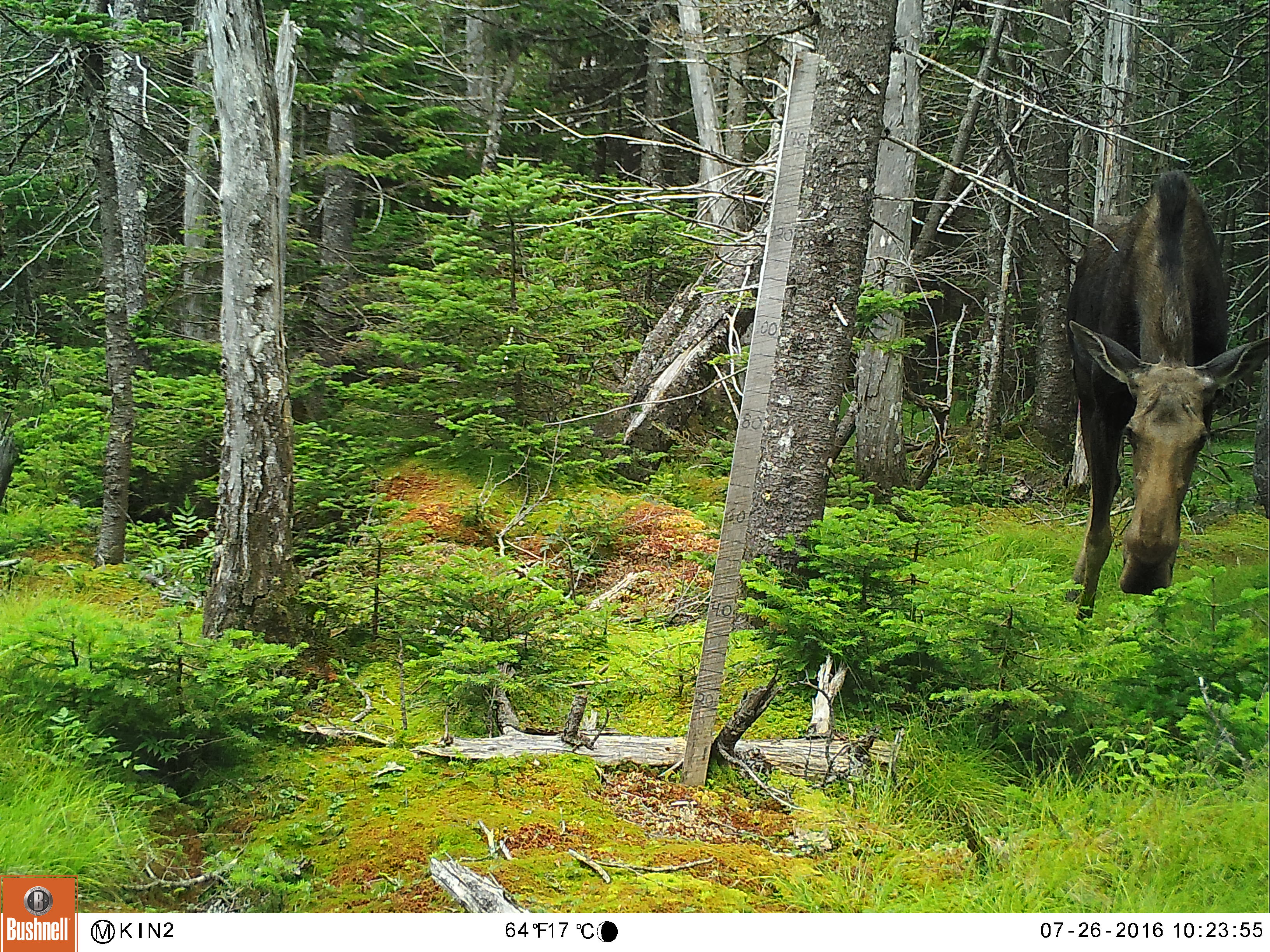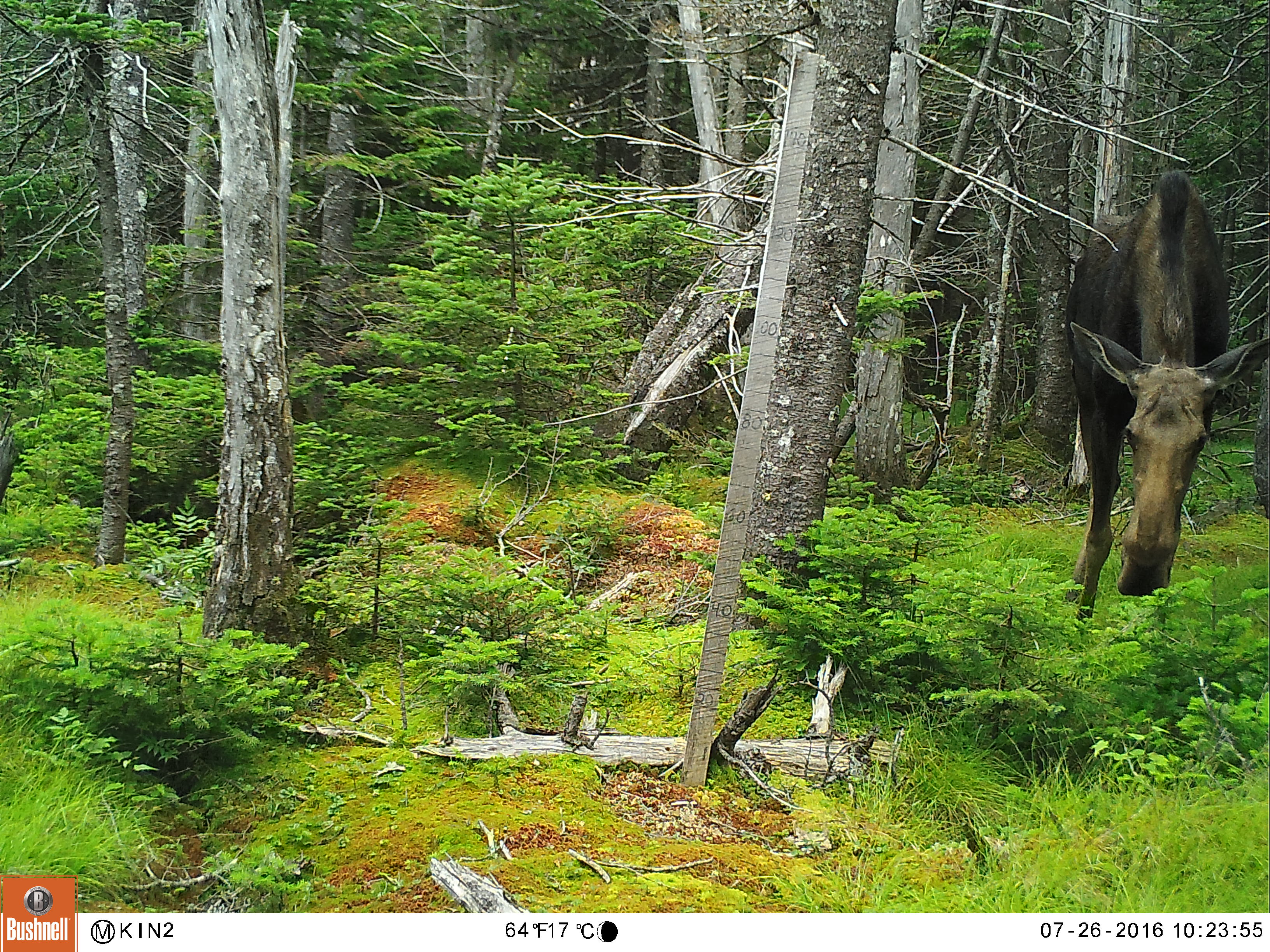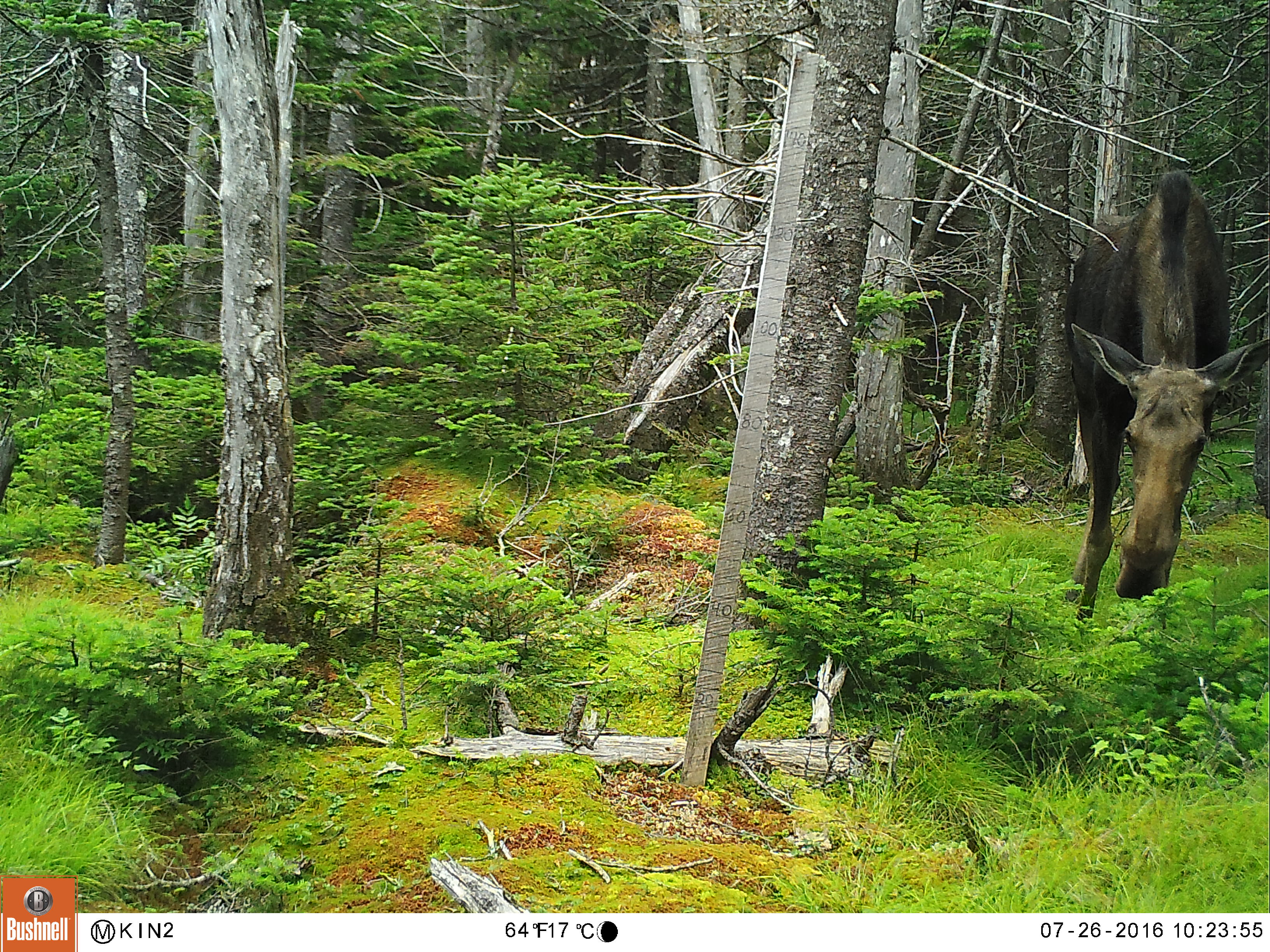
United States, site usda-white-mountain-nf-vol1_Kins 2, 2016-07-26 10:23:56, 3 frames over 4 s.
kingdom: Animalia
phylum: Chordata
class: Mammalia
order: Artiodactyla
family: Cervidae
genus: Alces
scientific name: Alces alces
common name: moose